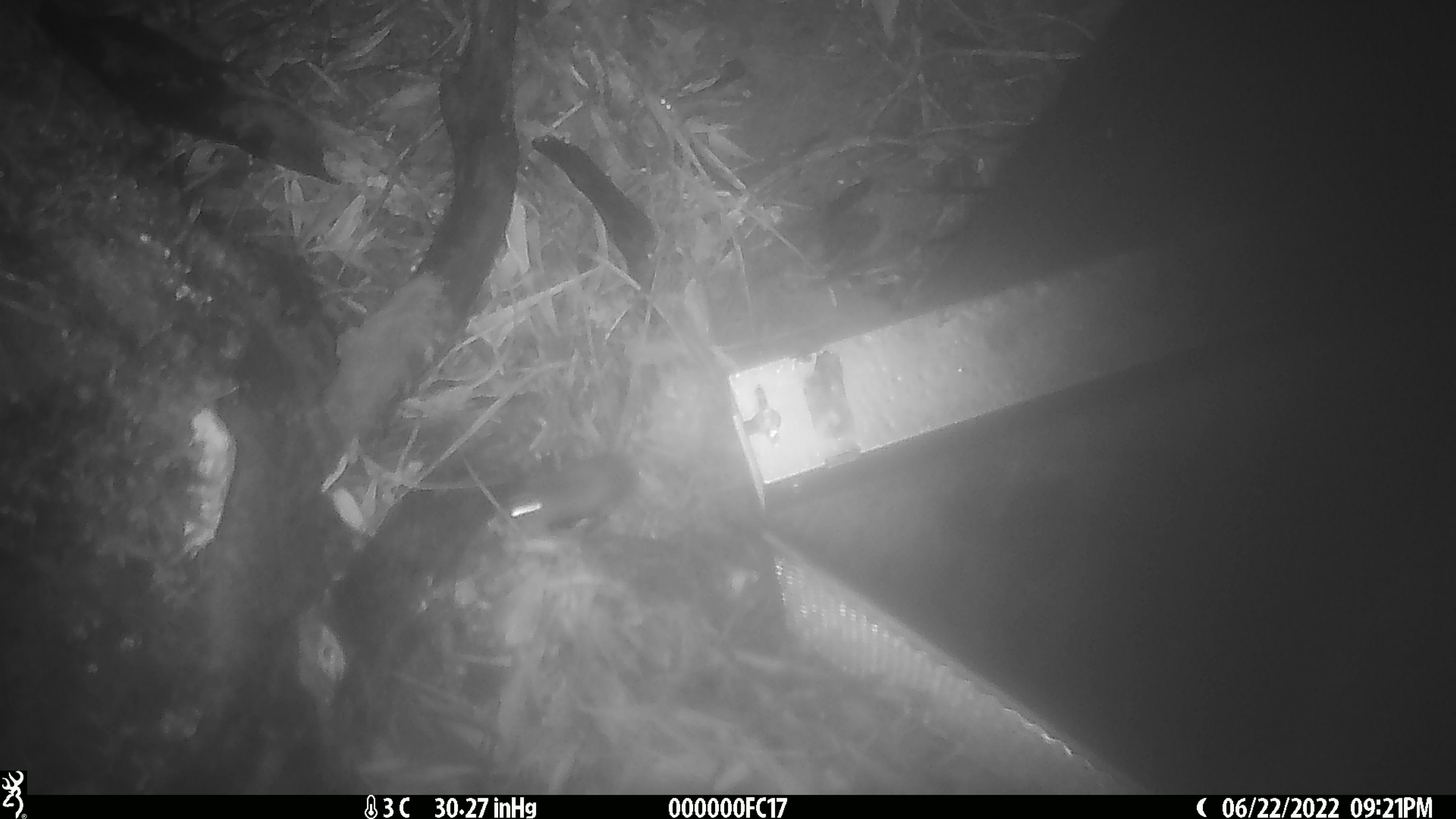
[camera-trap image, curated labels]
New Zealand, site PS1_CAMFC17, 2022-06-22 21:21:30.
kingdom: Animalia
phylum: Chordata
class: Mammalia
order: Rodentia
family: Muridae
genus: Mus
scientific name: Mus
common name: mouse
Mouse (Mus).